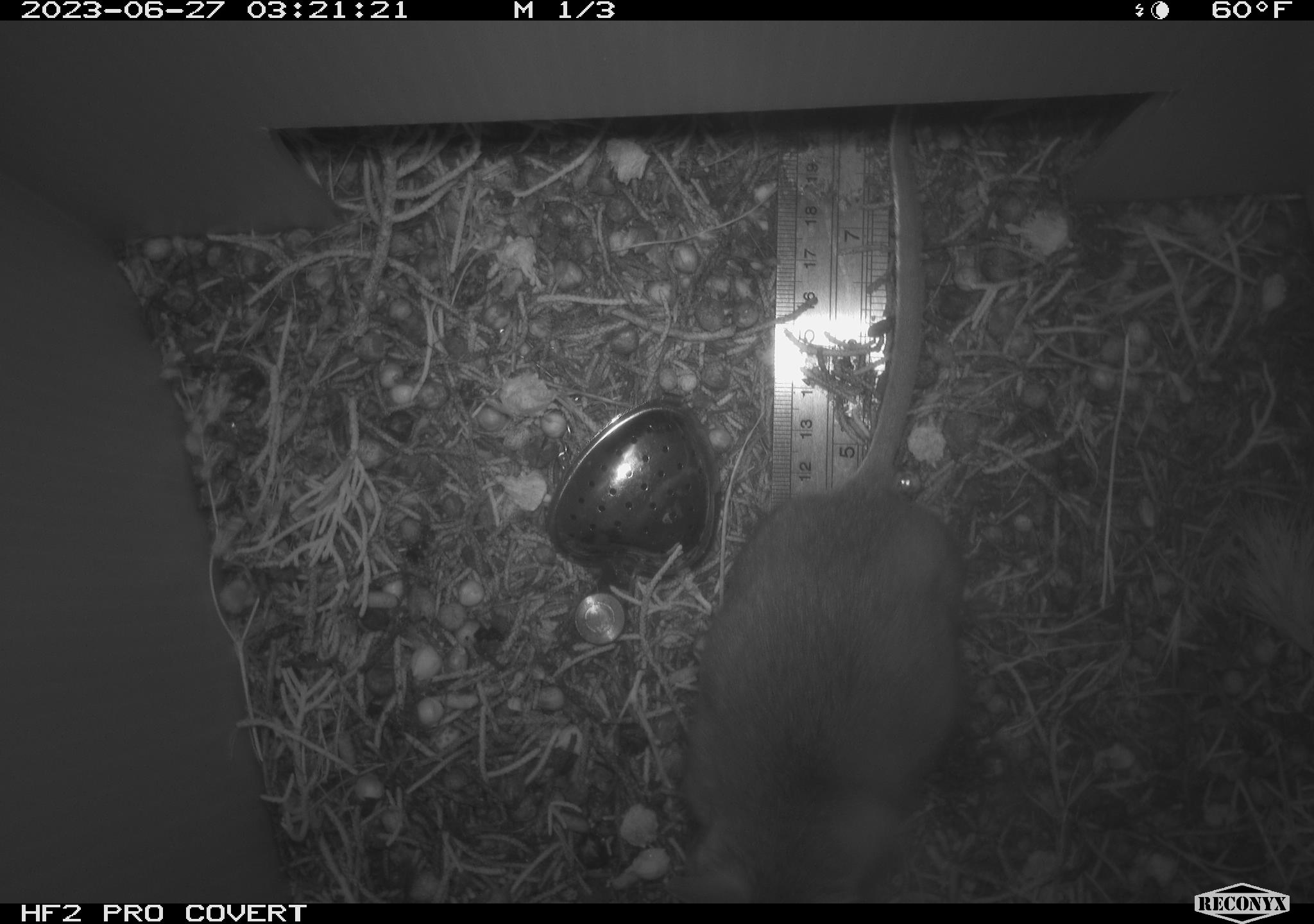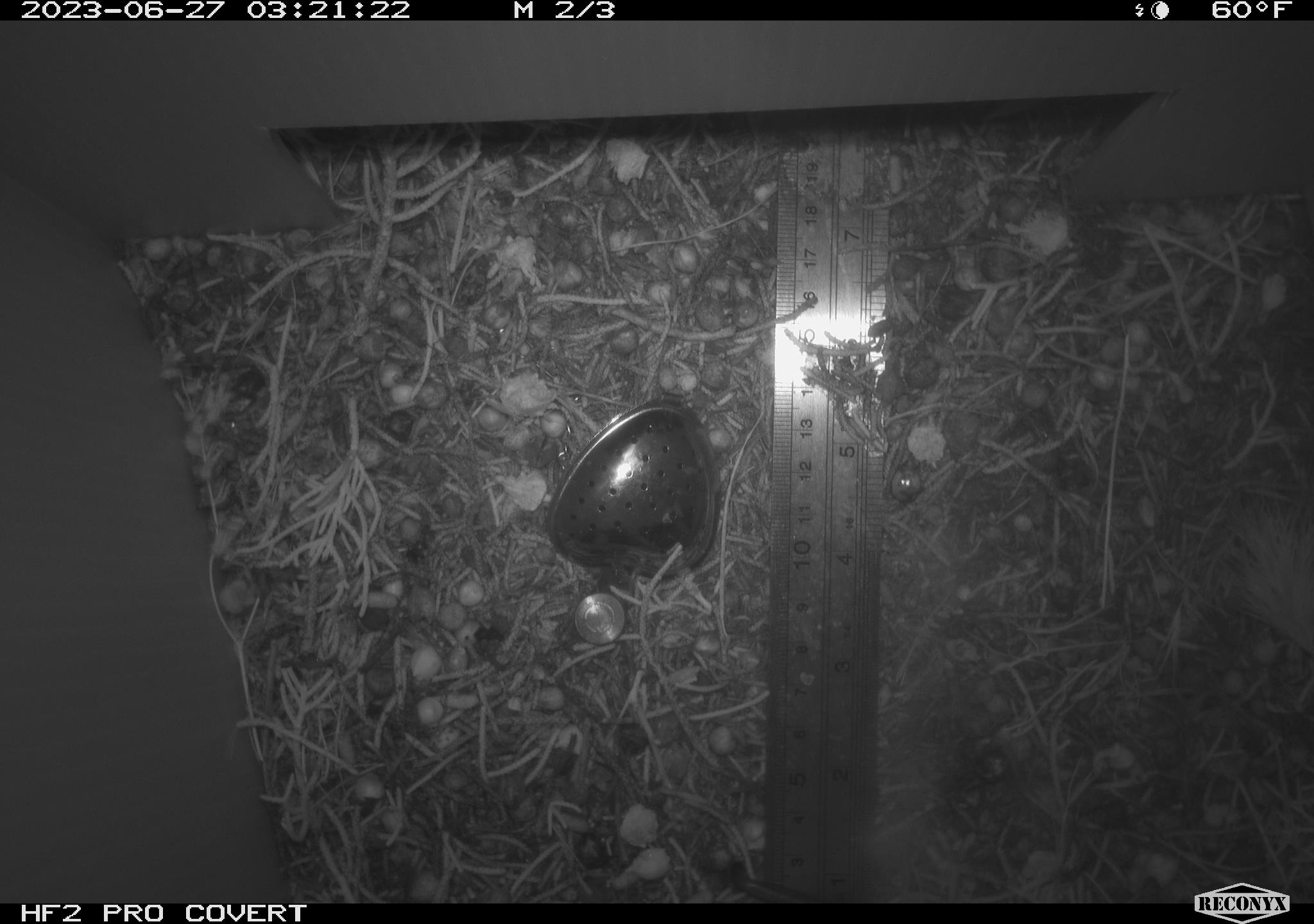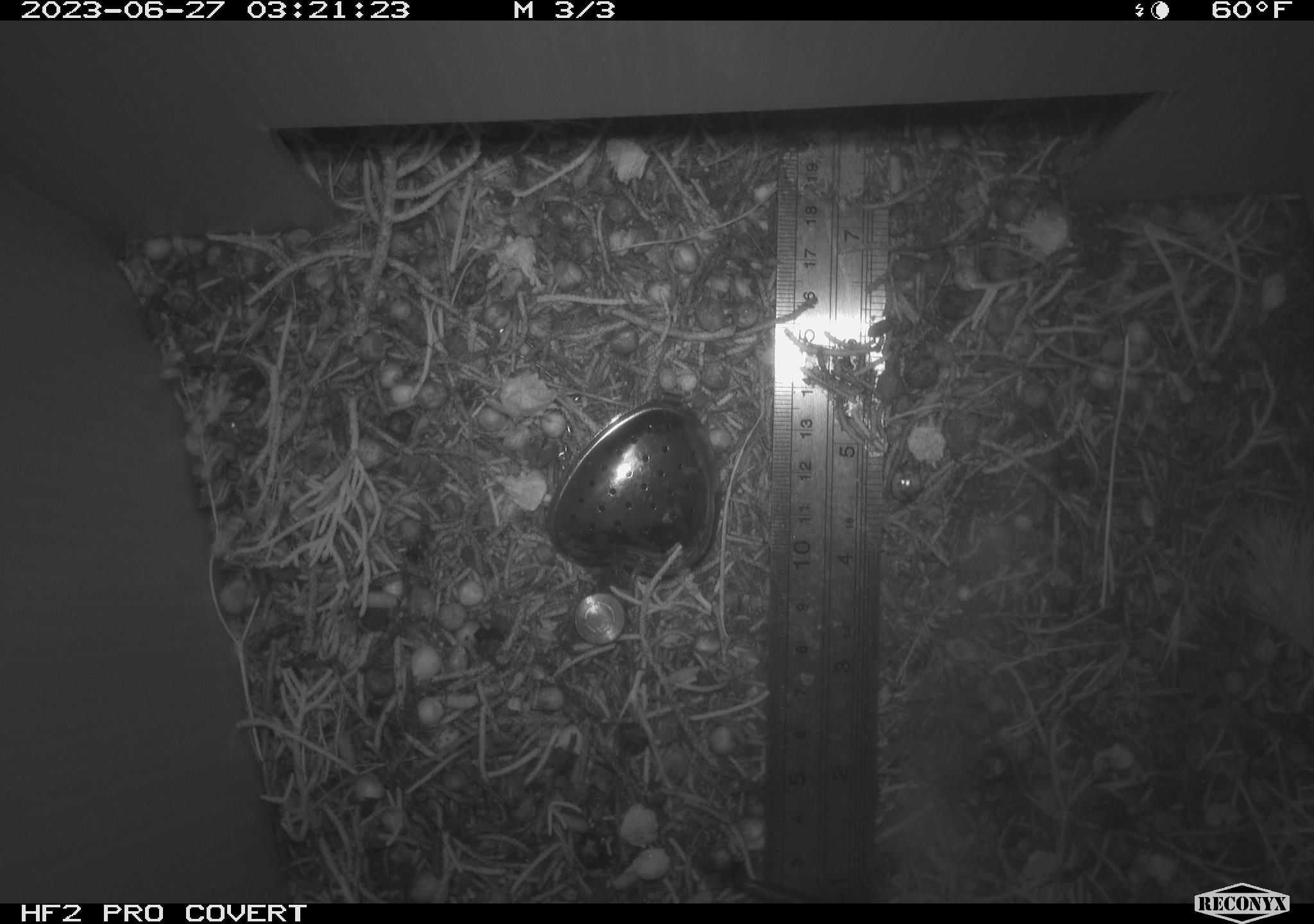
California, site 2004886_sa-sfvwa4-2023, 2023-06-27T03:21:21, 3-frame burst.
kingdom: Animalia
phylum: Chordata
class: Mammalia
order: Rodentia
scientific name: Rodentia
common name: rodent